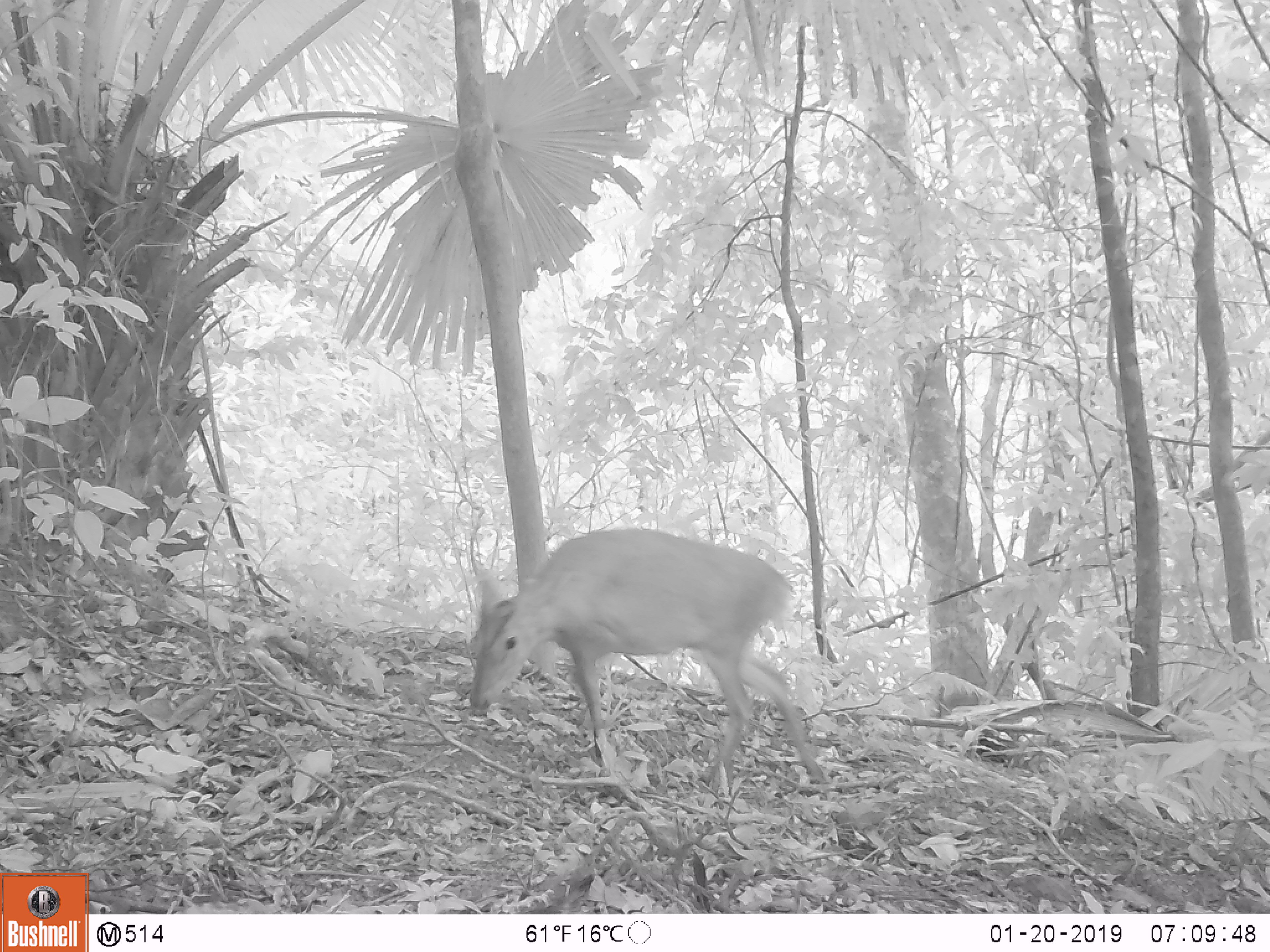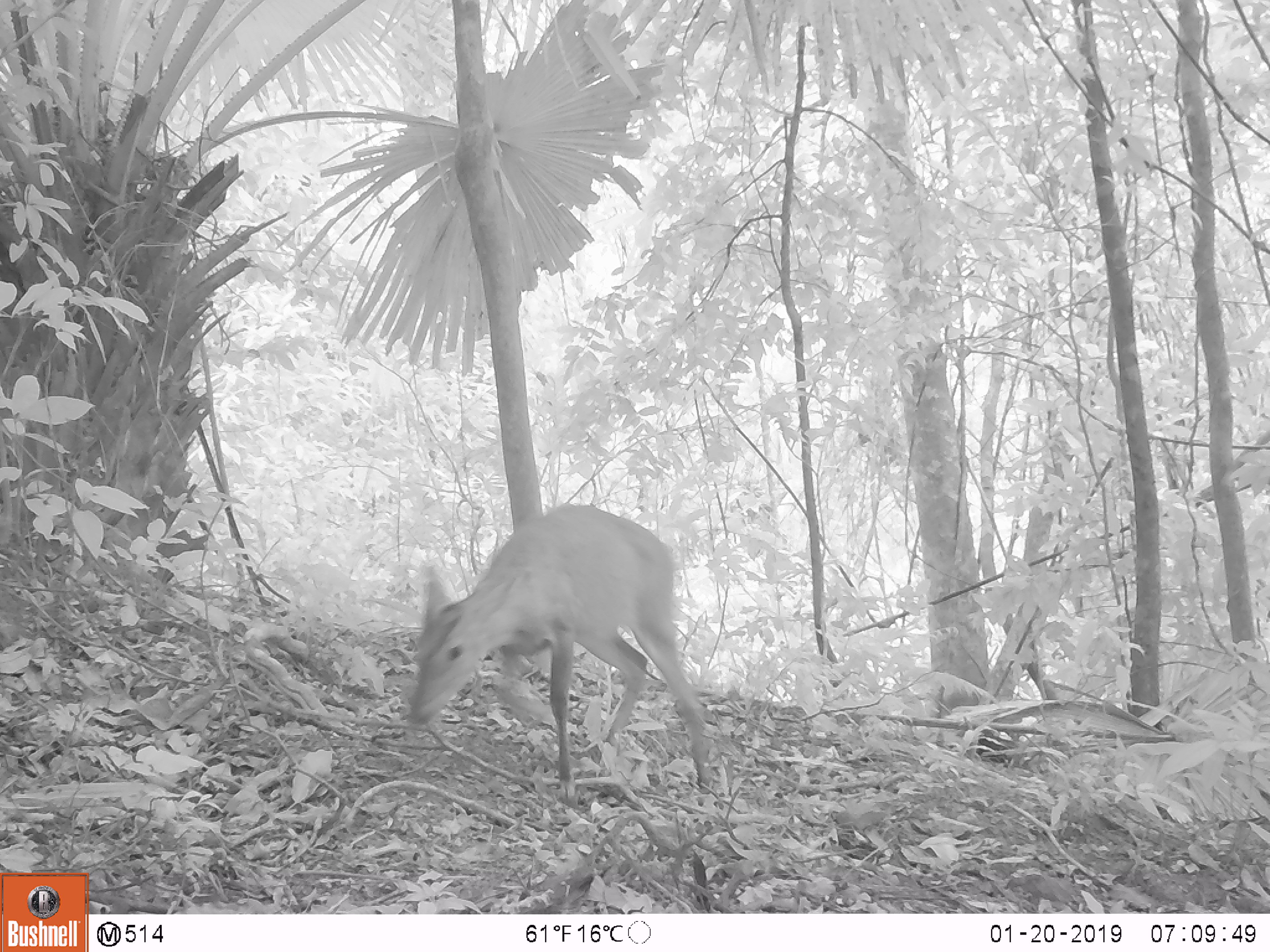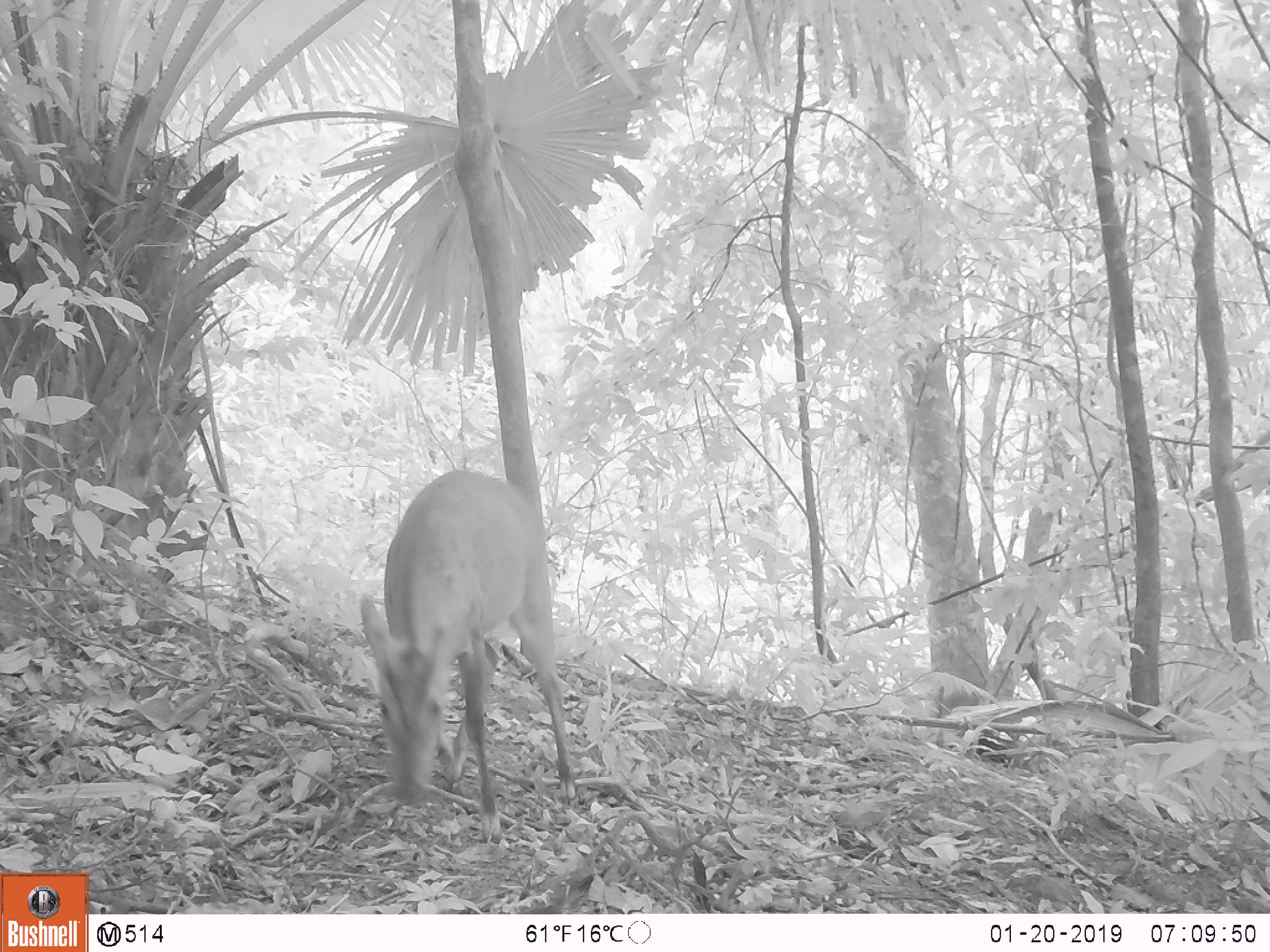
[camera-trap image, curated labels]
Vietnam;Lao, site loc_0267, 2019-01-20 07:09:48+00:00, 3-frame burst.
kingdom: Animalia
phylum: Chordata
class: Mammalia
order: Artiodactyla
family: Cervidae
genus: Muntiacus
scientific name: Muntiacus rooseveltorum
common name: roosevelt's muntjac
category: roosevelts muntjac group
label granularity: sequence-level